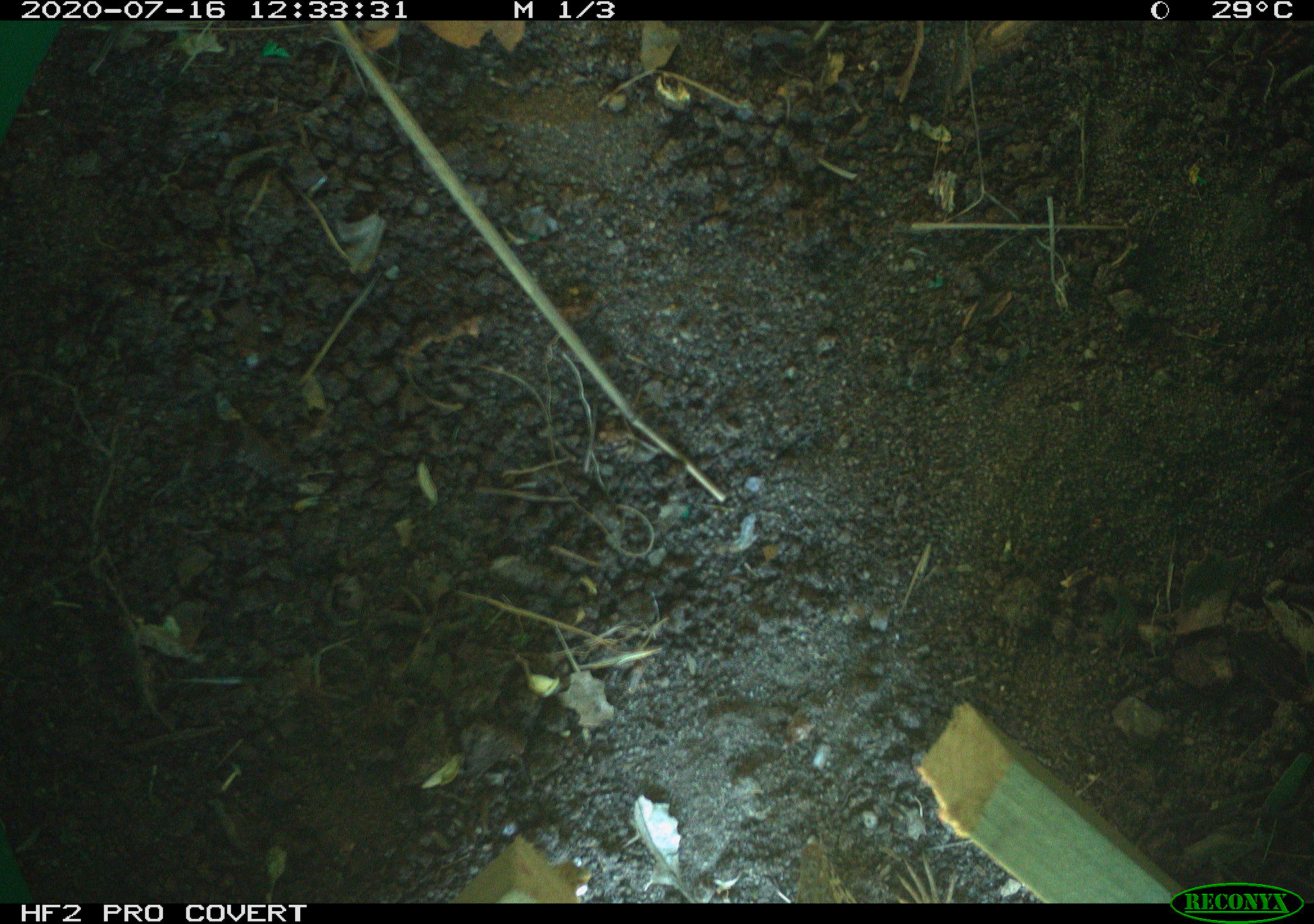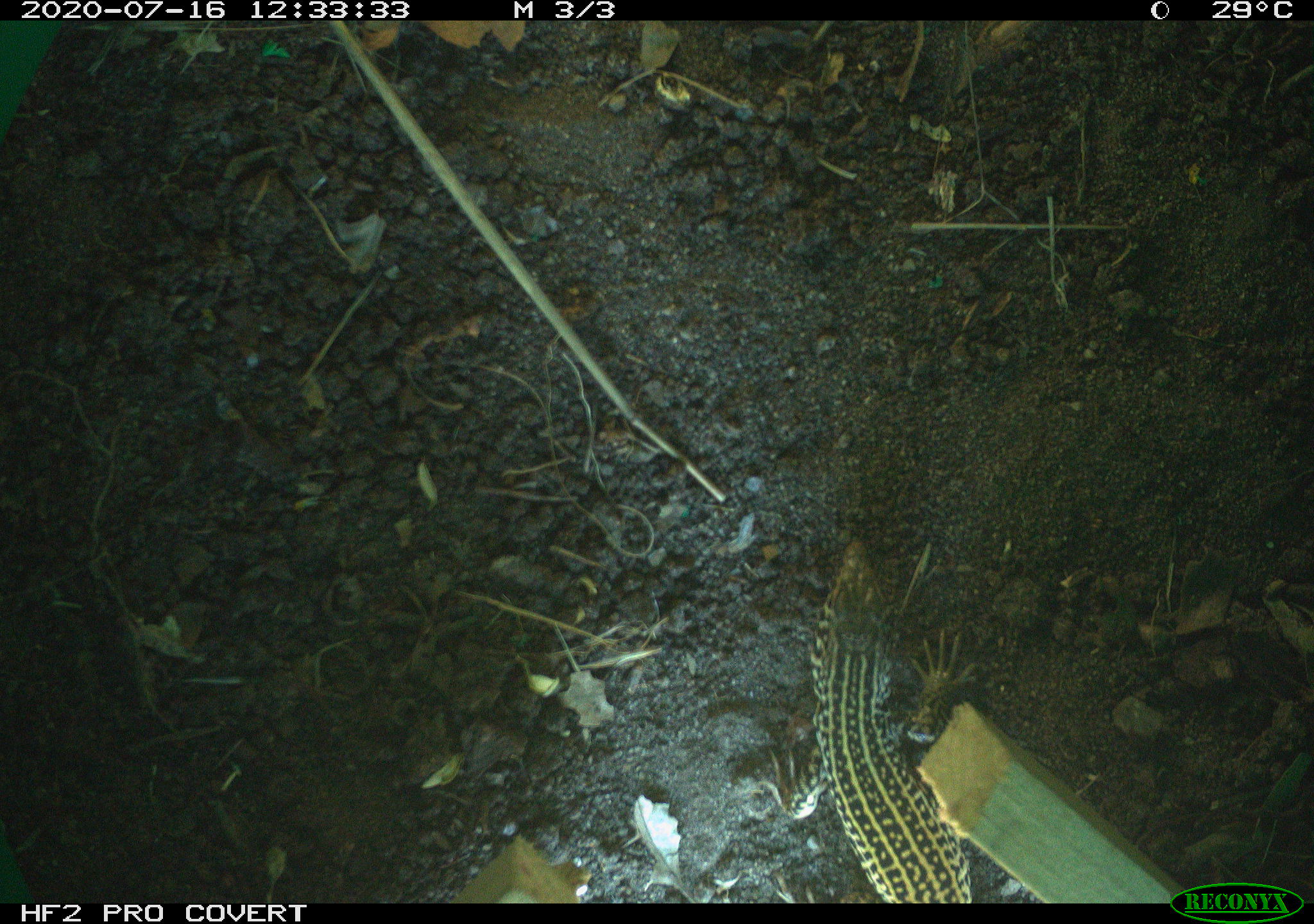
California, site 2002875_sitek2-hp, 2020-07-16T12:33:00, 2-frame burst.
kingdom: Animalia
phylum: Chordata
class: Reptilia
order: Squamata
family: Teiidae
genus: Aspidoscelis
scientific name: Aspidoscelis tigris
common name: western whiptail